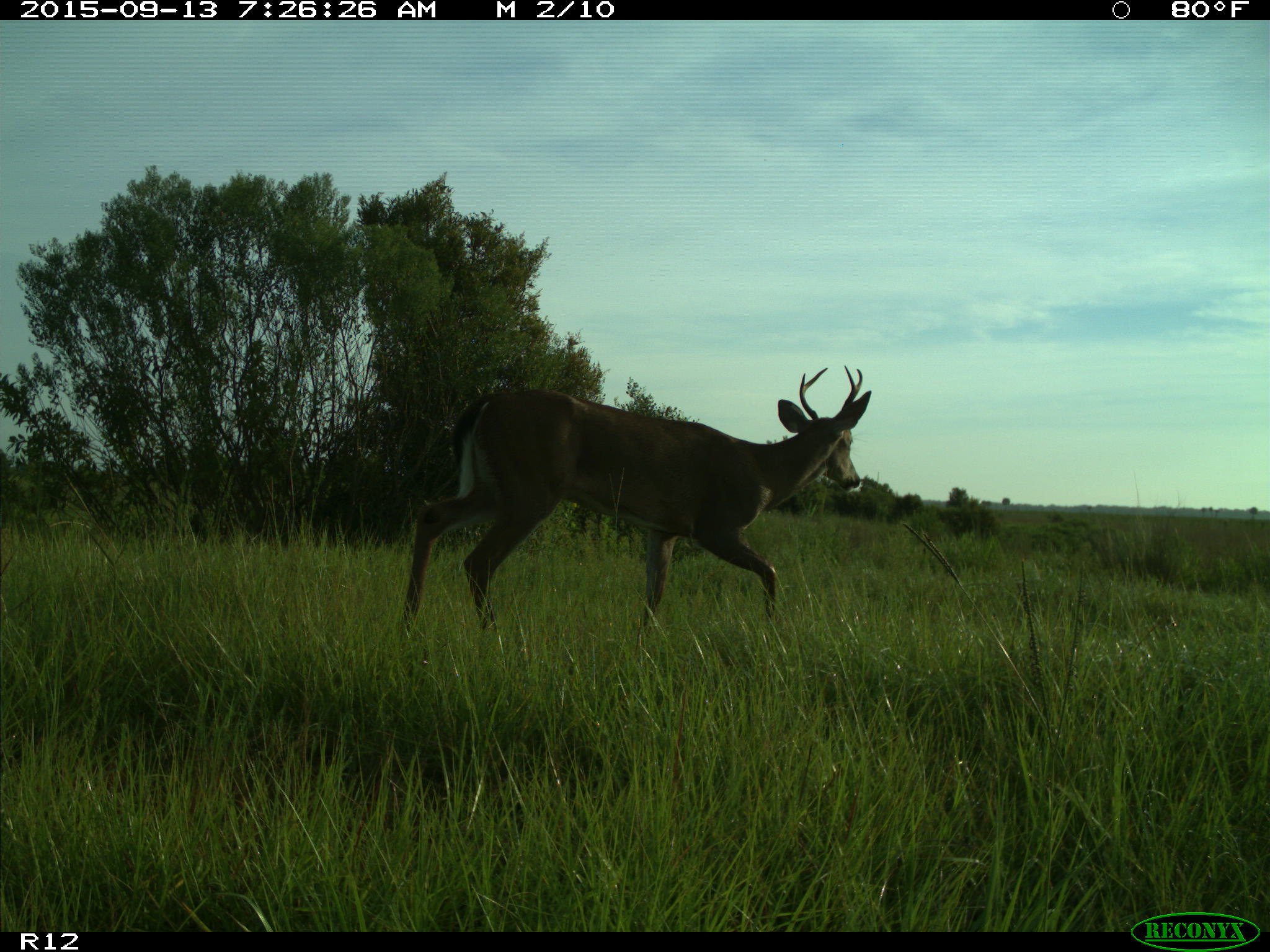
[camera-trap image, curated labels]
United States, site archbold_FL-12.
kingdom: Animalia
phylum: Chordata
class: Mammalia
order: Artiodactyla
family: Cervidae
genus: Odocoileus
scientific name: Odocoileus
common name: deer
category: unidentified deer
Unidentified deer (deer) (Odocoileus).